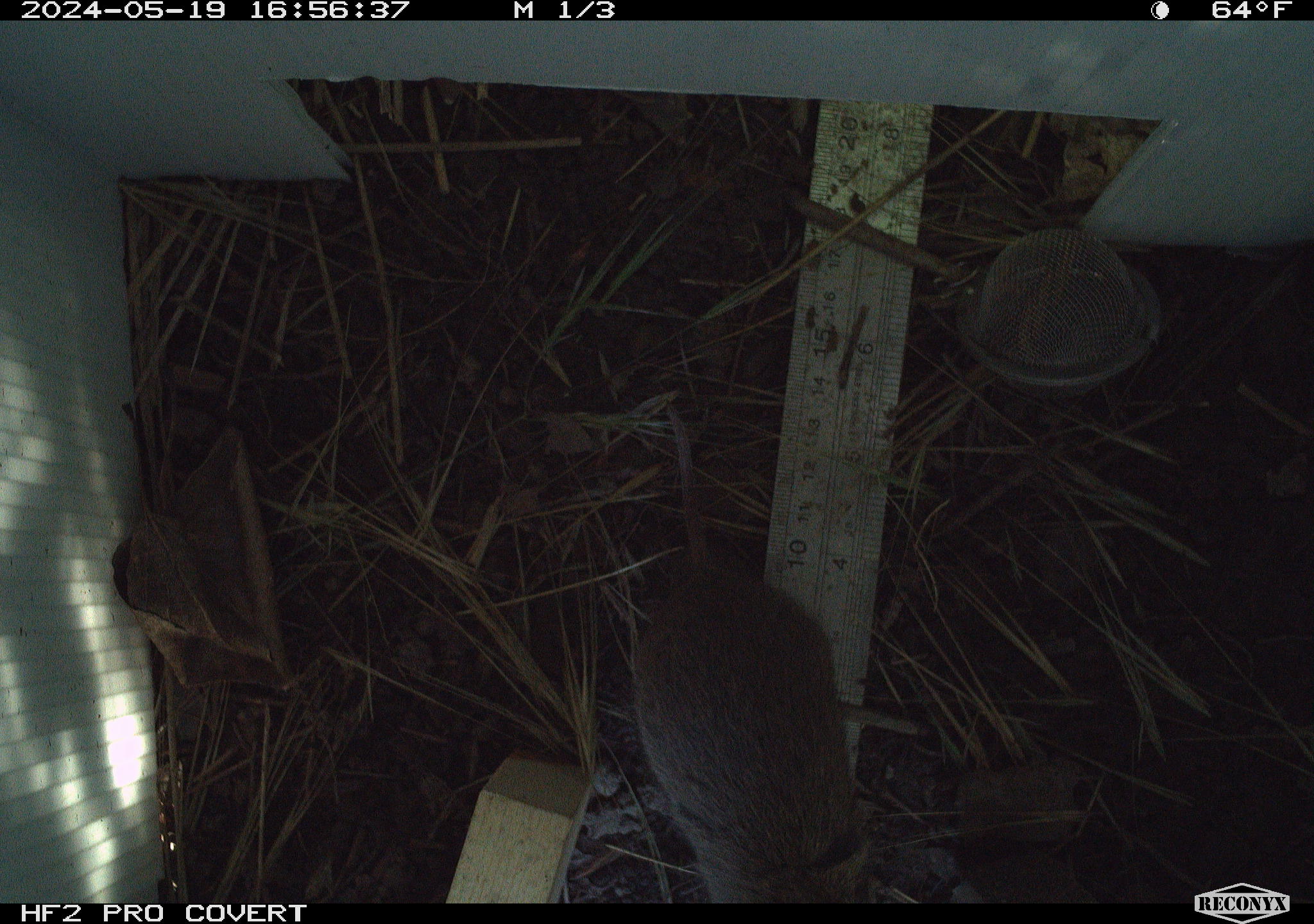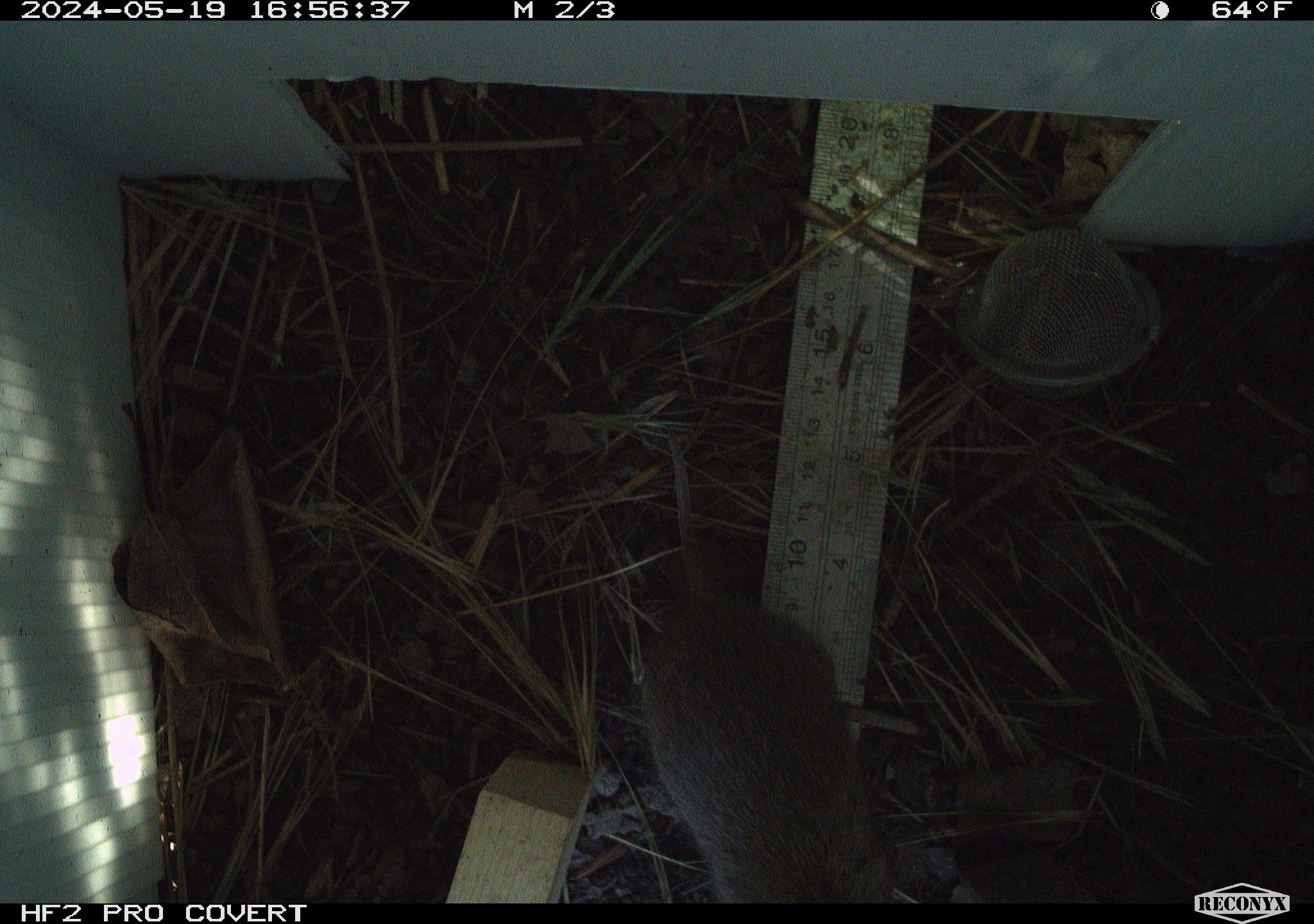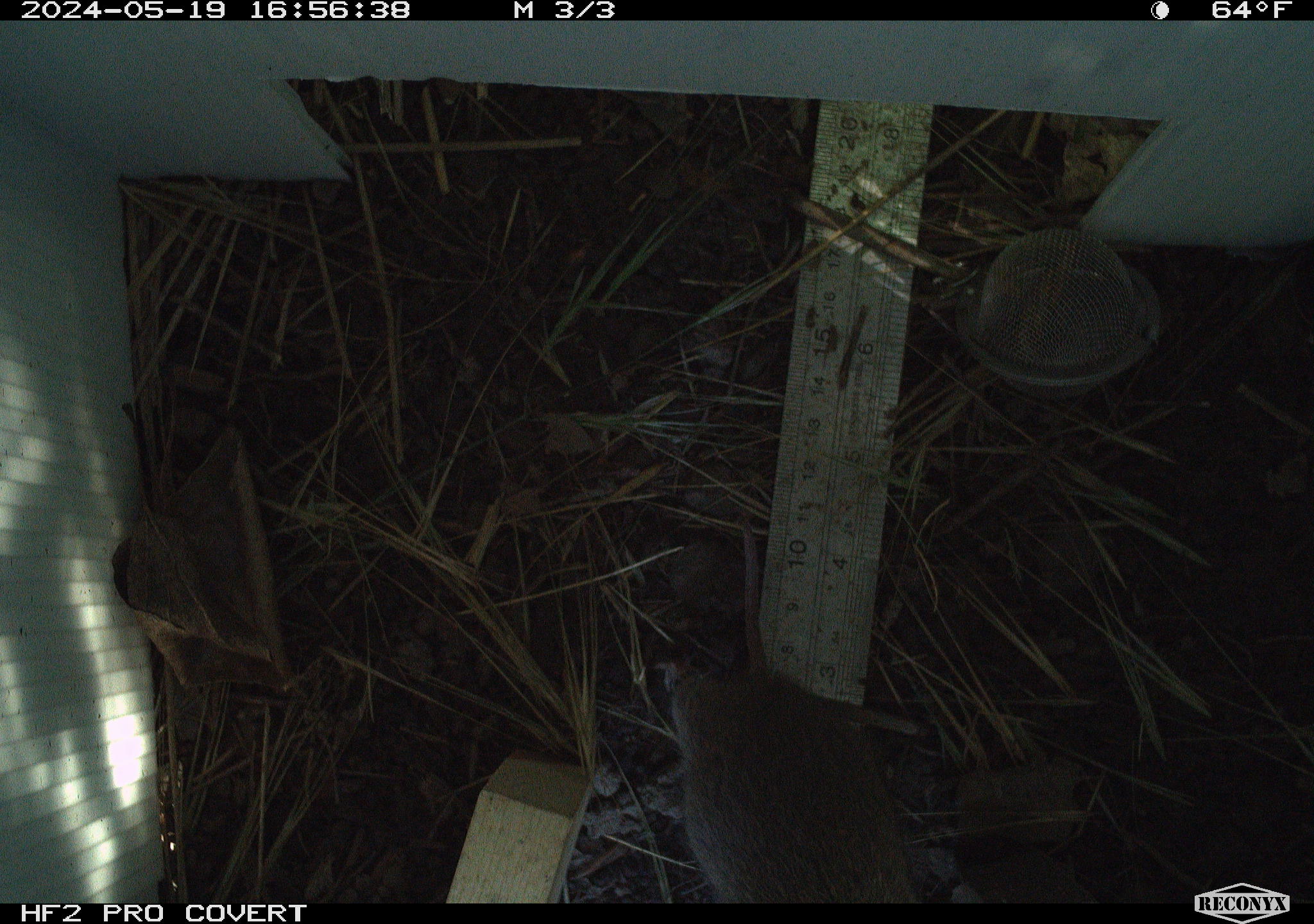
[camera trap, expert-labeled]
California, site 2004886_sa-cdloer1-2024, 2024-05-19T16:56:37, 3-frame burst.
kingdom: Animalia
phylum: Chordata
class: Mammalia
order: Rodentia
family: Cricetidae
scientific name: Arvicolinae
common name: voles, lemmings, and muskrats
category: arvicolinae subfamily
Arvicolinae subfamily (voles, lemmings, and muskrats) (Arvicolinae).